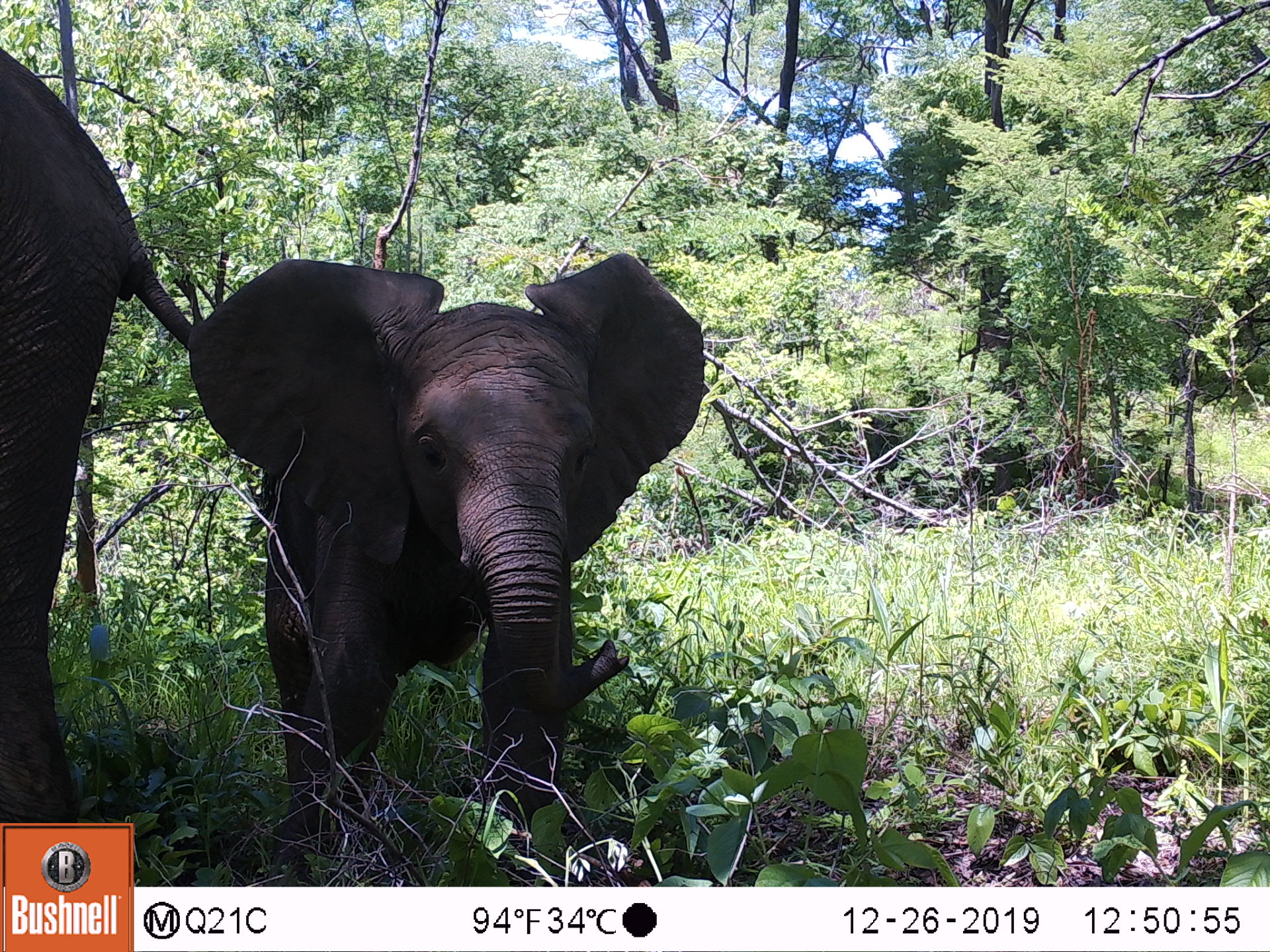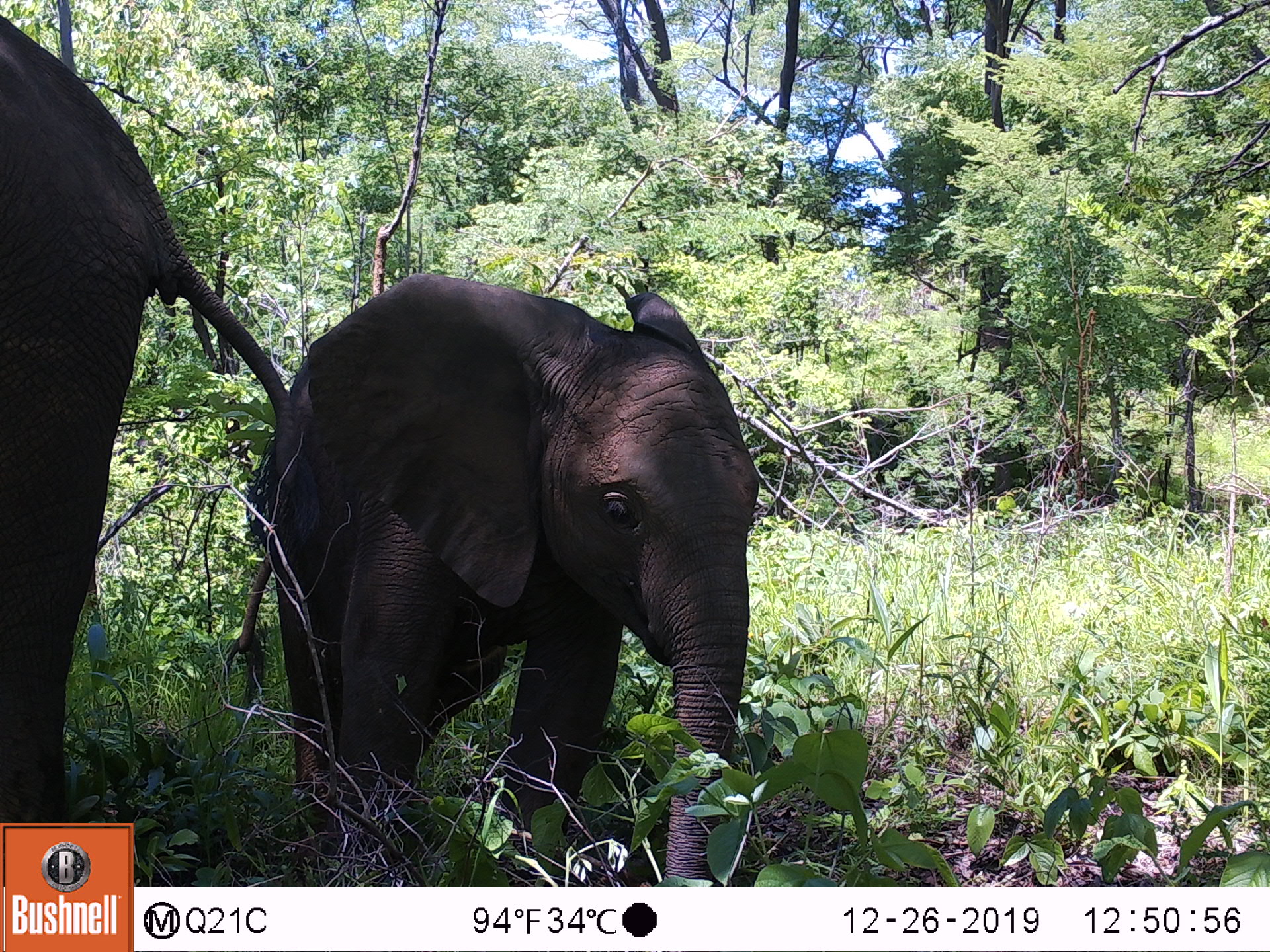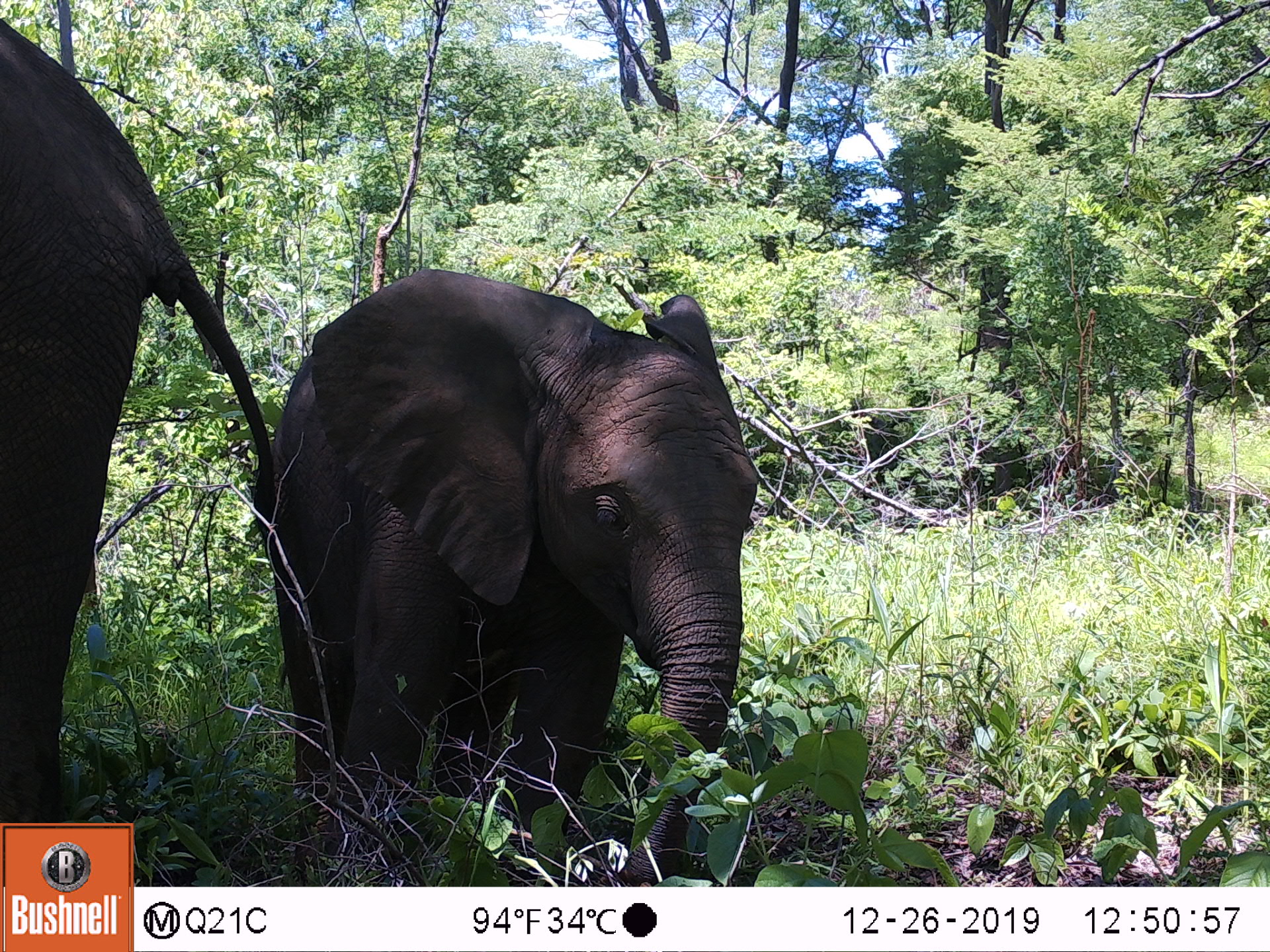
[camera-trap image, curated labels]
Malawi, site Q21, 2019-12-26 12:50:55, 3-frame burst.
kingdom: Animalia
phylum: Chordata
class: Mammalia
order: Proboscidea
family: Elephantidae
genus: Loxodonta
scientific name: Loxodonta africana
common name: african savanna elephant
African savanna elephant (Loxodonta africana), count 2.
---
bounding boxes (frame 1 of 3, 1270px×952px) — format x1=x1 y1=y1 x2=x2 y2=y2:
african savanna elephant: x1=183 y1=244 x2=715 y2=834; x1=1 y1=38 x2=199 y2=821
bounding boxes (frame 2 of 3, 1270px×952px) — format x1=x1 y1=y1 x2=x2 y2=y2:
african savanna elephant: x1=268 y1=268 x2=775 y2=885; x1=0 y1=8 x2=301 y2=821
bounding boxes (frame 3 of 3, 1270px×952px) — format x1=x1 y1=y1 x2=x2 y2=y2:
african savanna elephant: x1=255 y1=264 x2=761 y2=886; x1=0 y1=12 x2=279 y2=819